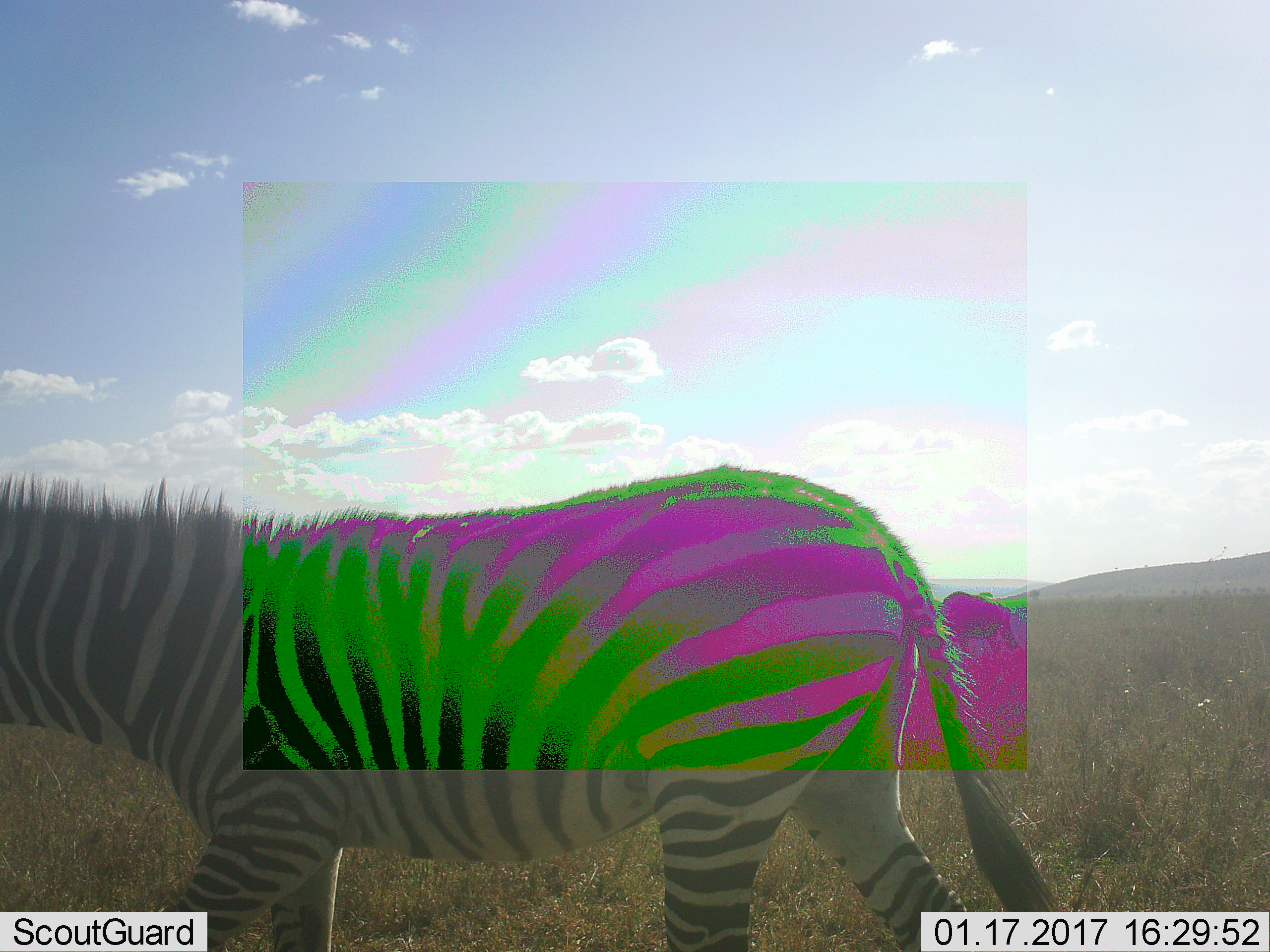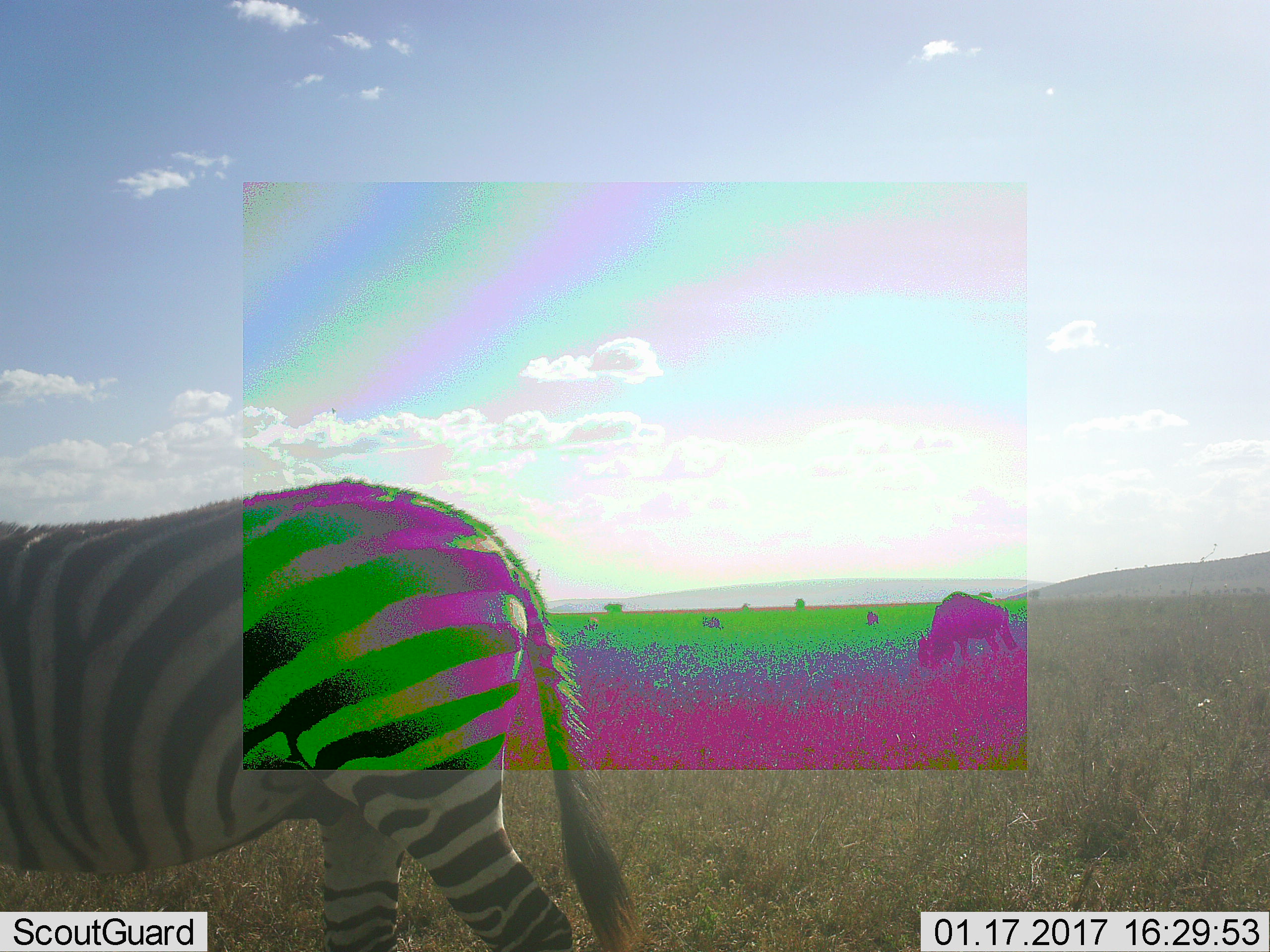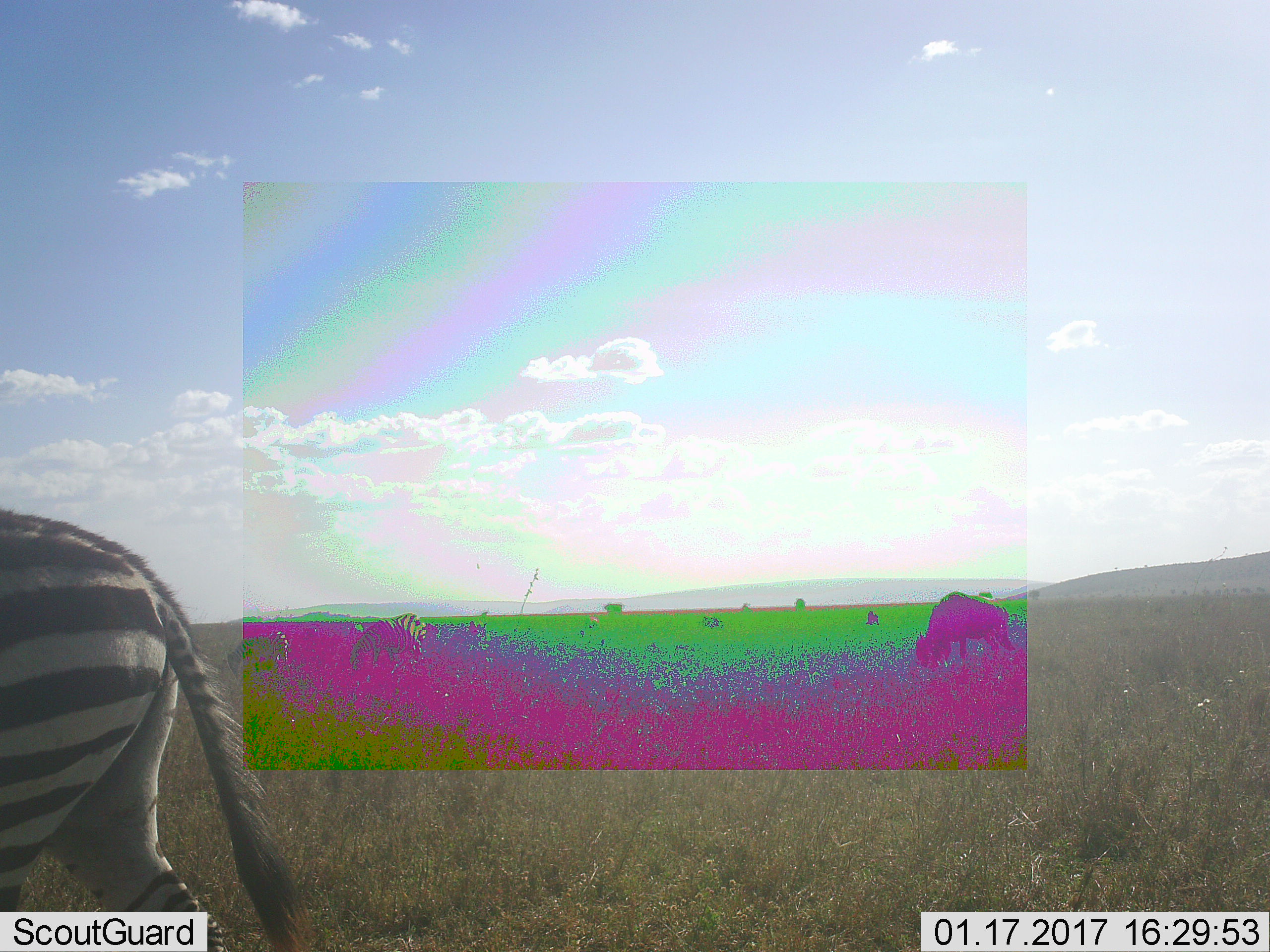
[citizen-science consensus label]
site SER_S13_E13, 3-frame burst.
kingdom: Animalia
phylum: Chordata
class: Mammalia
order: Perissodactyla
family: Equidae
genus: Equus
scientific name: Equus quagga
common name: plains zebra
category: zebraplains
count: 1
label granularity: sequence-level